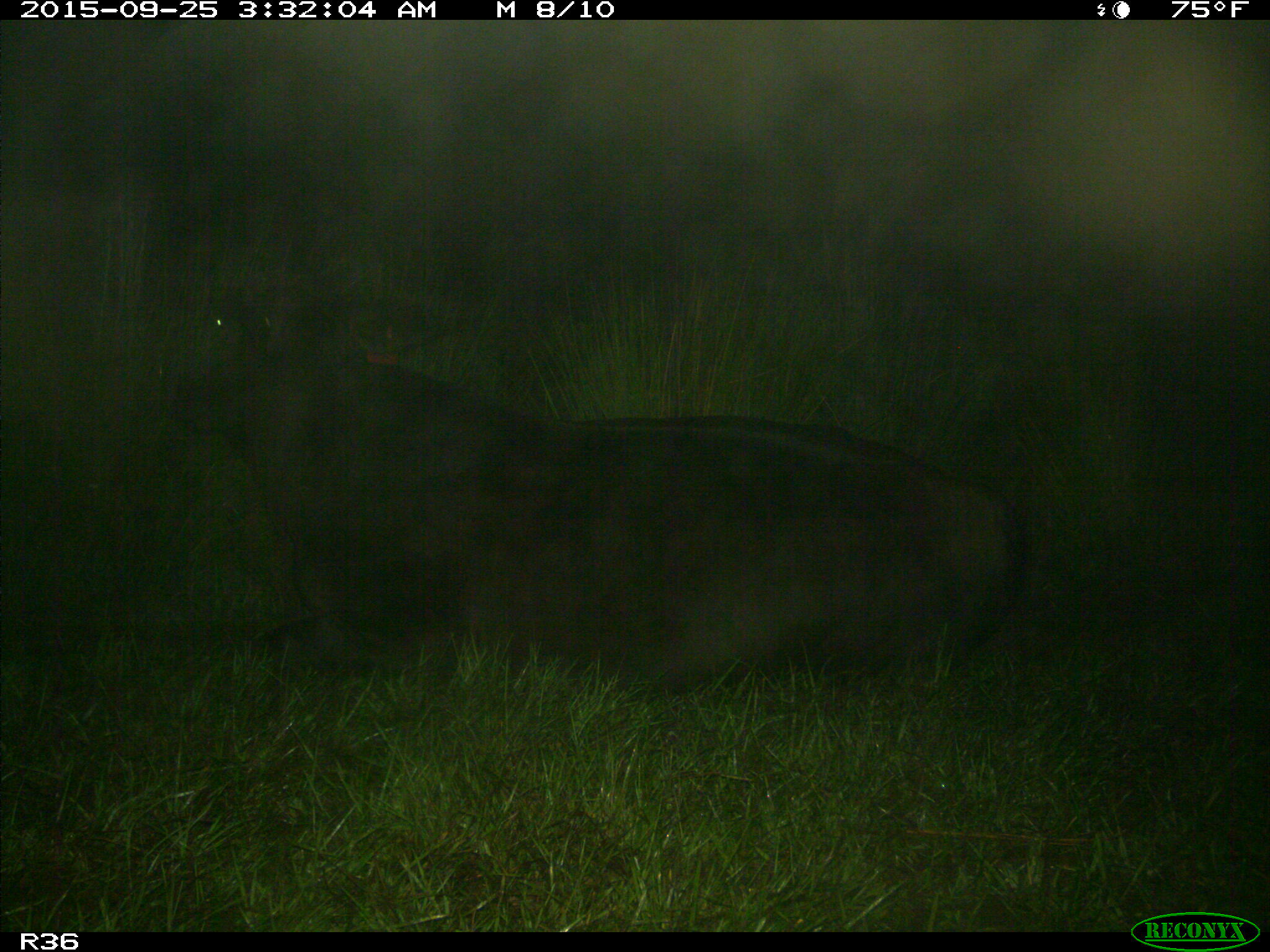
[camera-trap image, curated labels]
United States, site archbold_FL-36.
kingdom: Animalia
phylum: Chordata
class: Mammalia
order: Artiodactyla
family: Bovidae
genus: Bos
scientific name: Bos taurus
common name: domestic cow